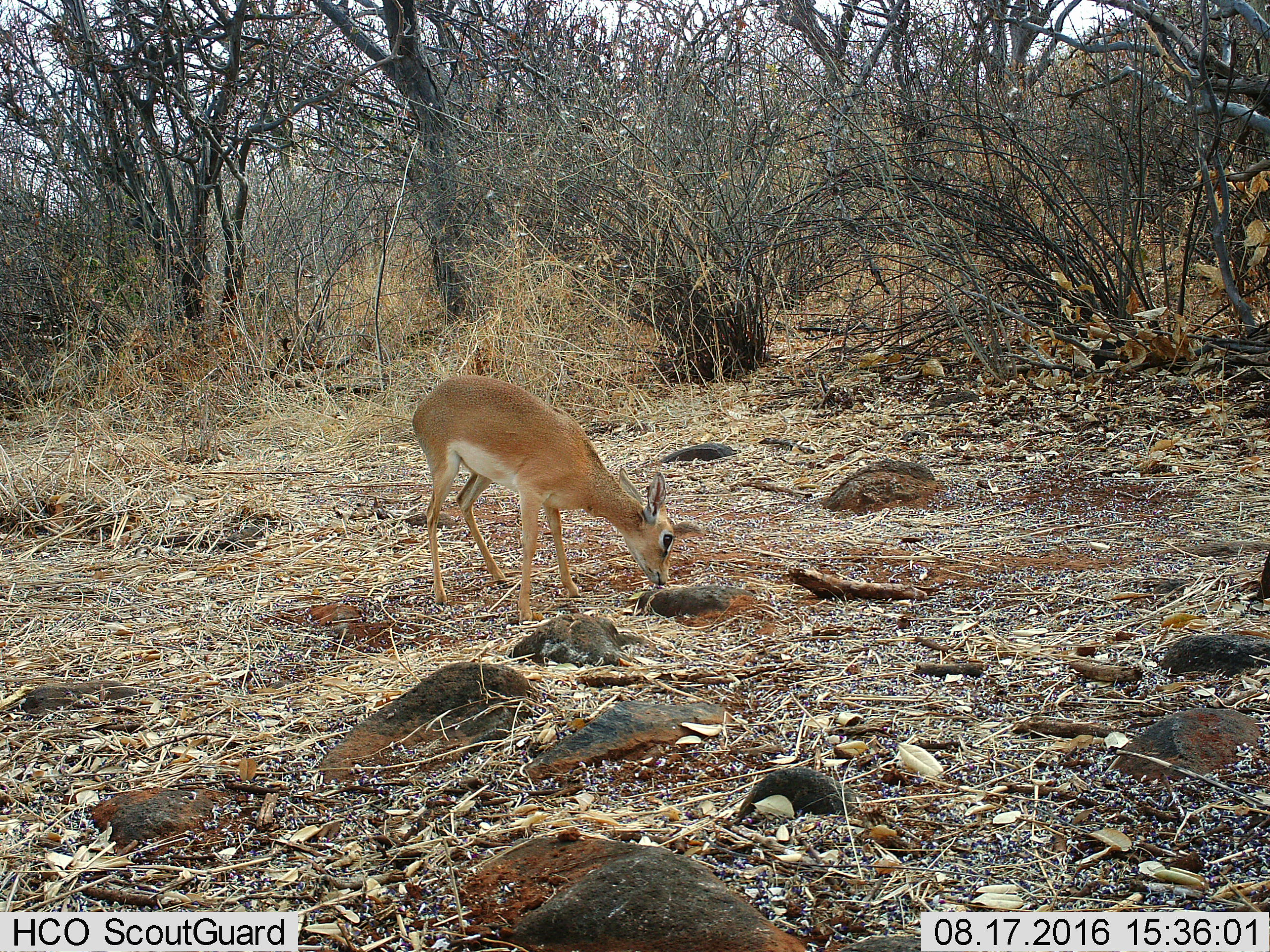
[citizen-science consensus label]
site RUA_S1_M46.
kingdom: Animalia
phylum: Chordata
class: Mammalia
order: Artiodactyla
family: Bovidae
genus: Madoqua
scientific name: Madoqua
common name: dik-dik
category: dikdik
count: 1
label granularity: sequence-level